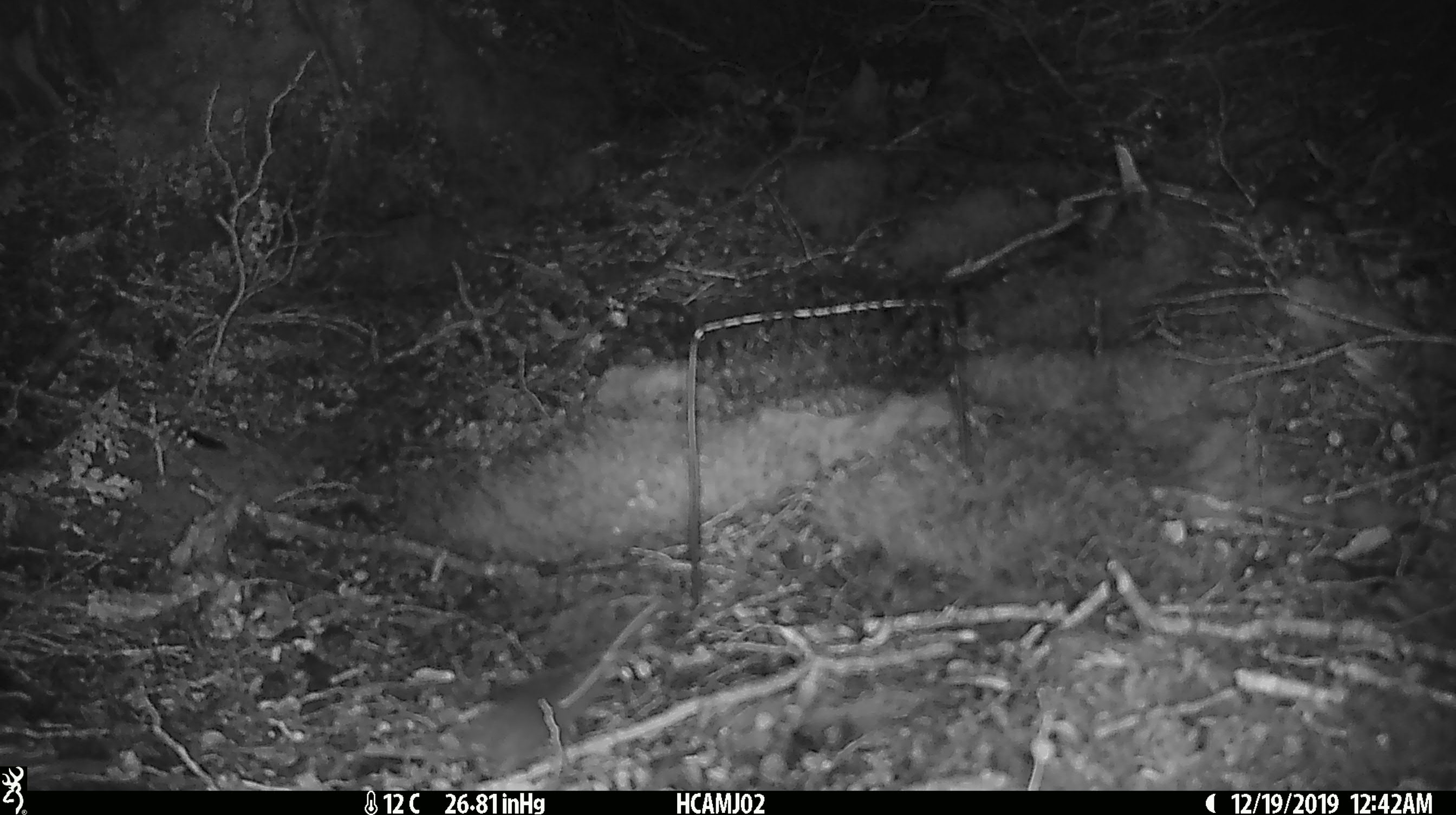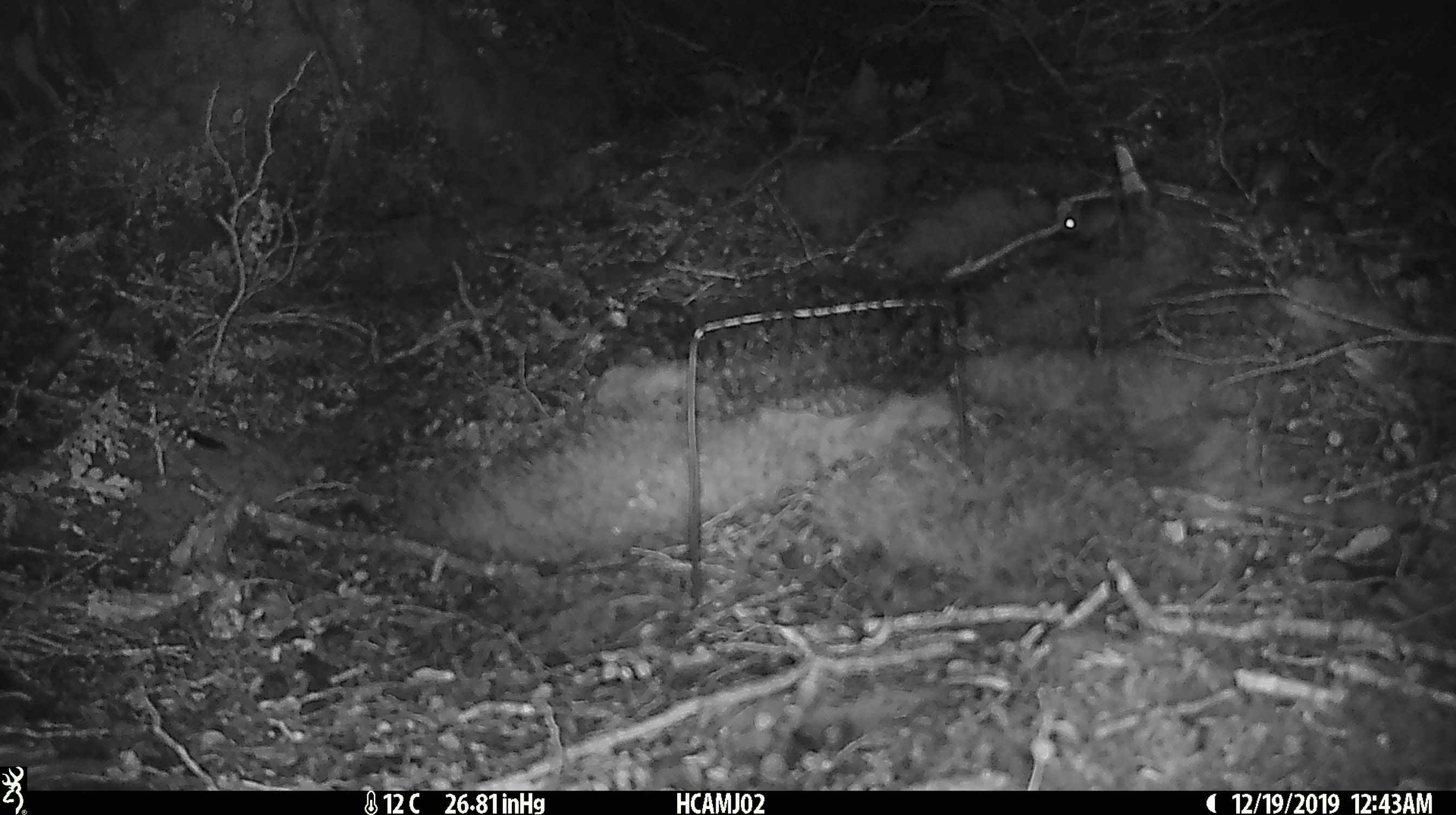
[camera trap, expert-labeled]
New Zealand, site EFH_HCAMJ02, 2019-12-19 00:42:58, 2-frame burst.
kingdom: Animalia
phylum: Chordata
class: Mammalia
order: Rodentia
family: Muridae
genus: Mus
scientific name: Mus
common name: mouse